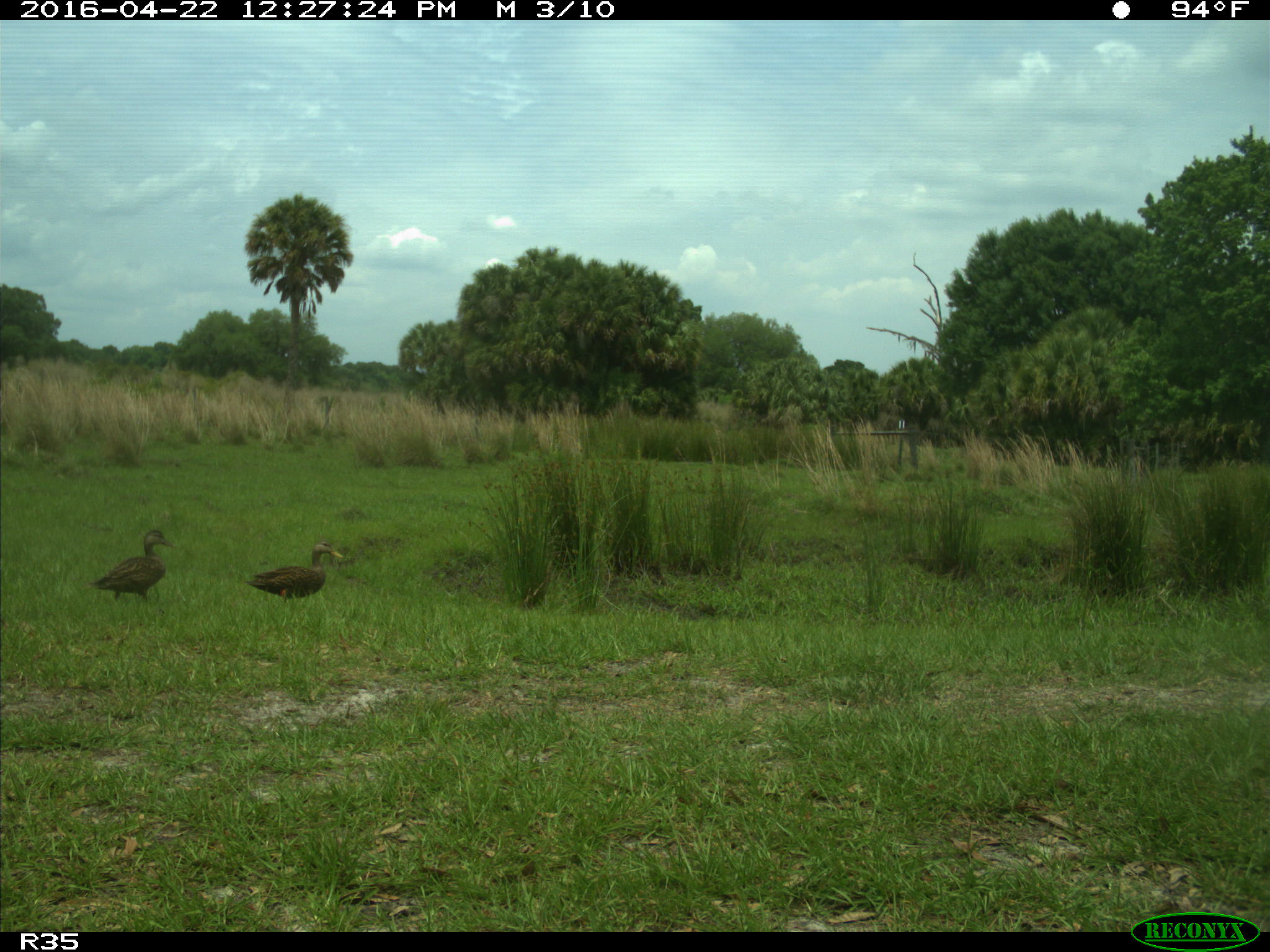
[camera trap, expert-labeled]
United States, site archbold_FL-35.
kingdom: Animalia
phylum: Chordata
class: Aves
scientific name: Aves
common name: birds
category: unidentified bird